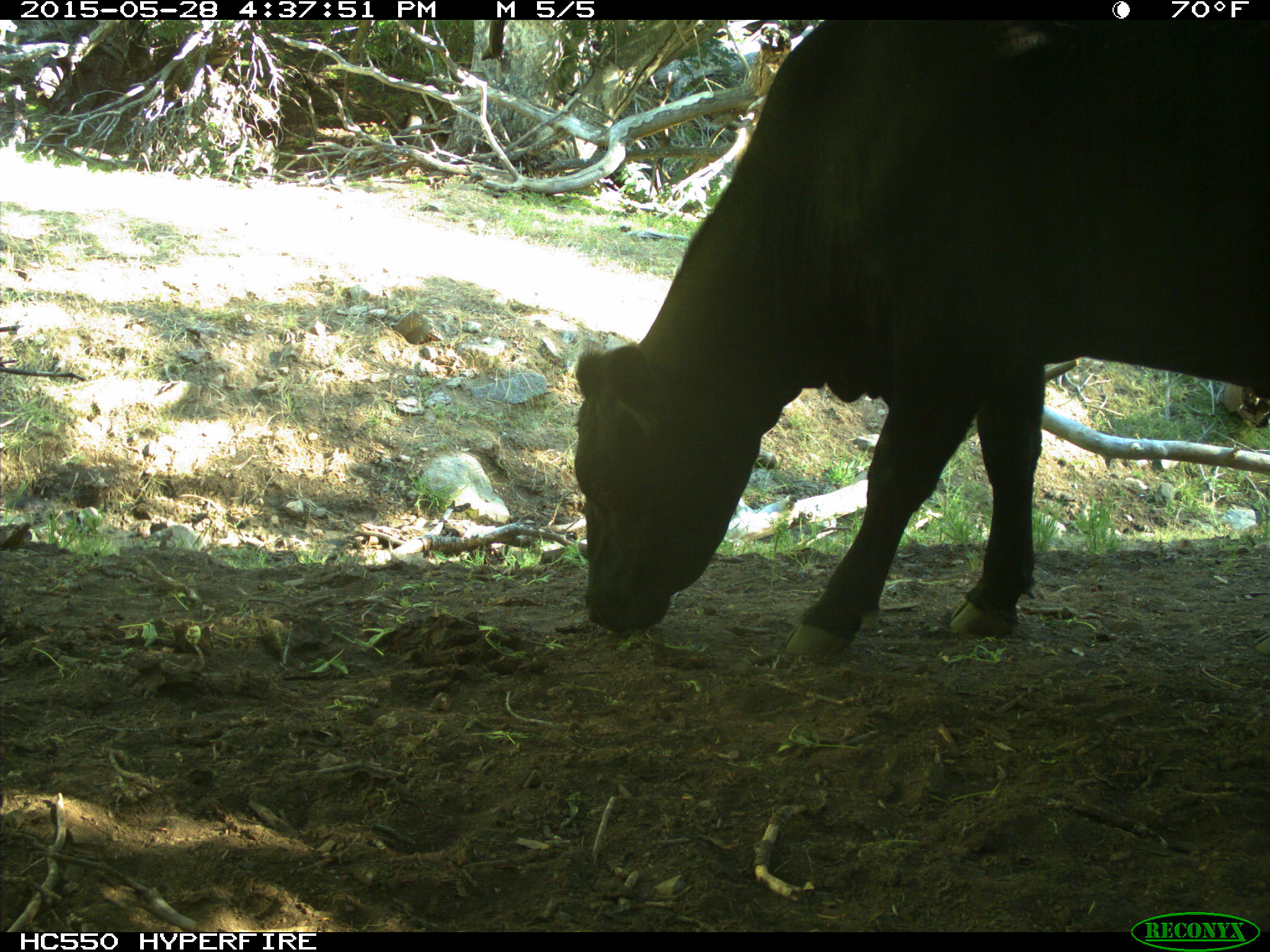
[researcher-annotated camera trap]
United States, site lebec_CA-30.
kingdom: Animalia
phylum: Chordata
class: Mammalia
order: Artiodactyla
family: Bovidae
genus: Bos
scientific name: Bos taurus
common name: domestic cow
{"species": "Bos taurus (domestic cow)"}